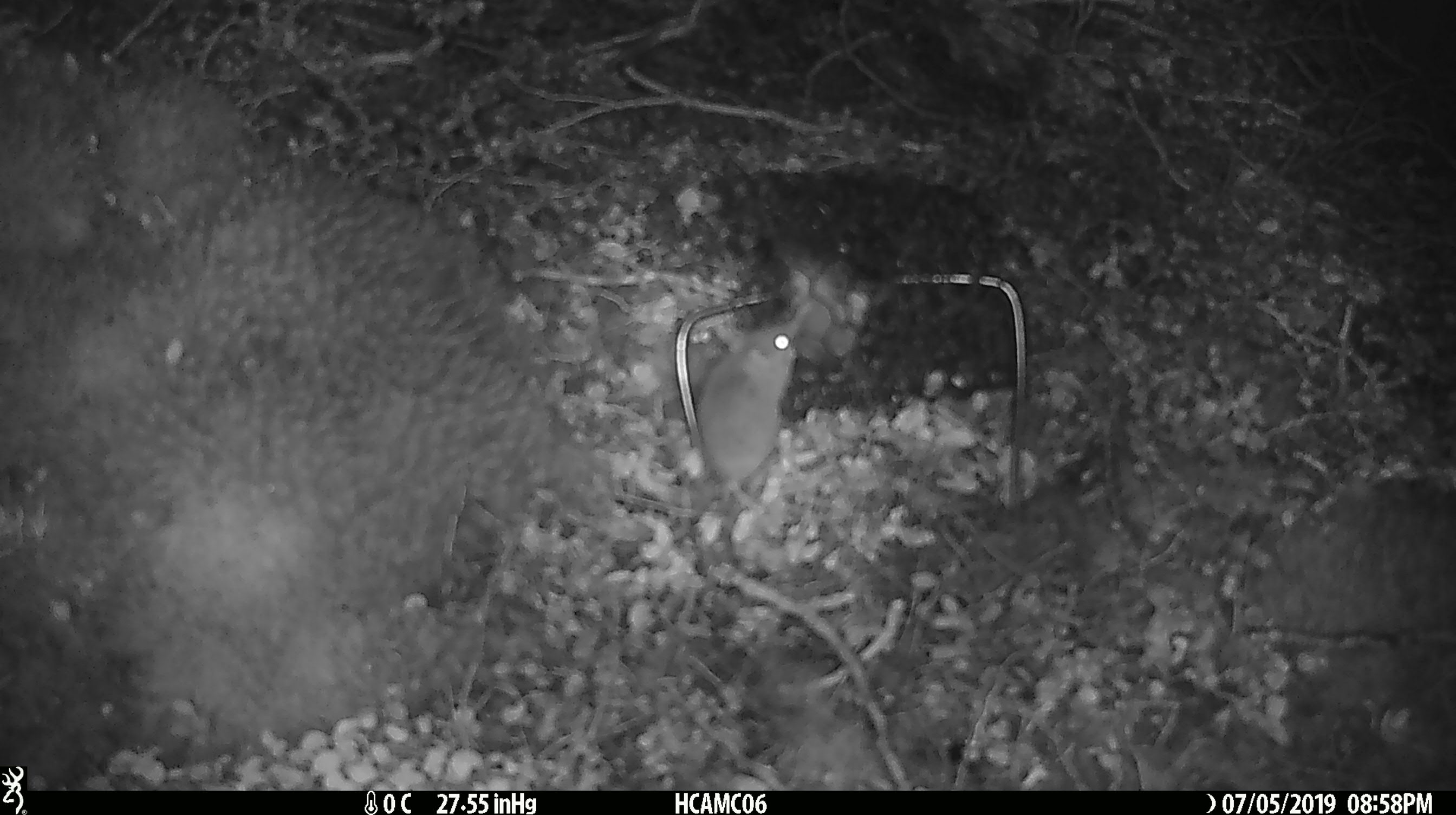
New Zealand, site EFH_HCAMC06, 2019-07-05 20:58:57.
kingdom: Animalia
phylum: Chordata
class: Mammalia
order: Rodentia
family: Muridae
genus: Mus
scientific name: Mus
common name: mouse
Mouse (Mus).